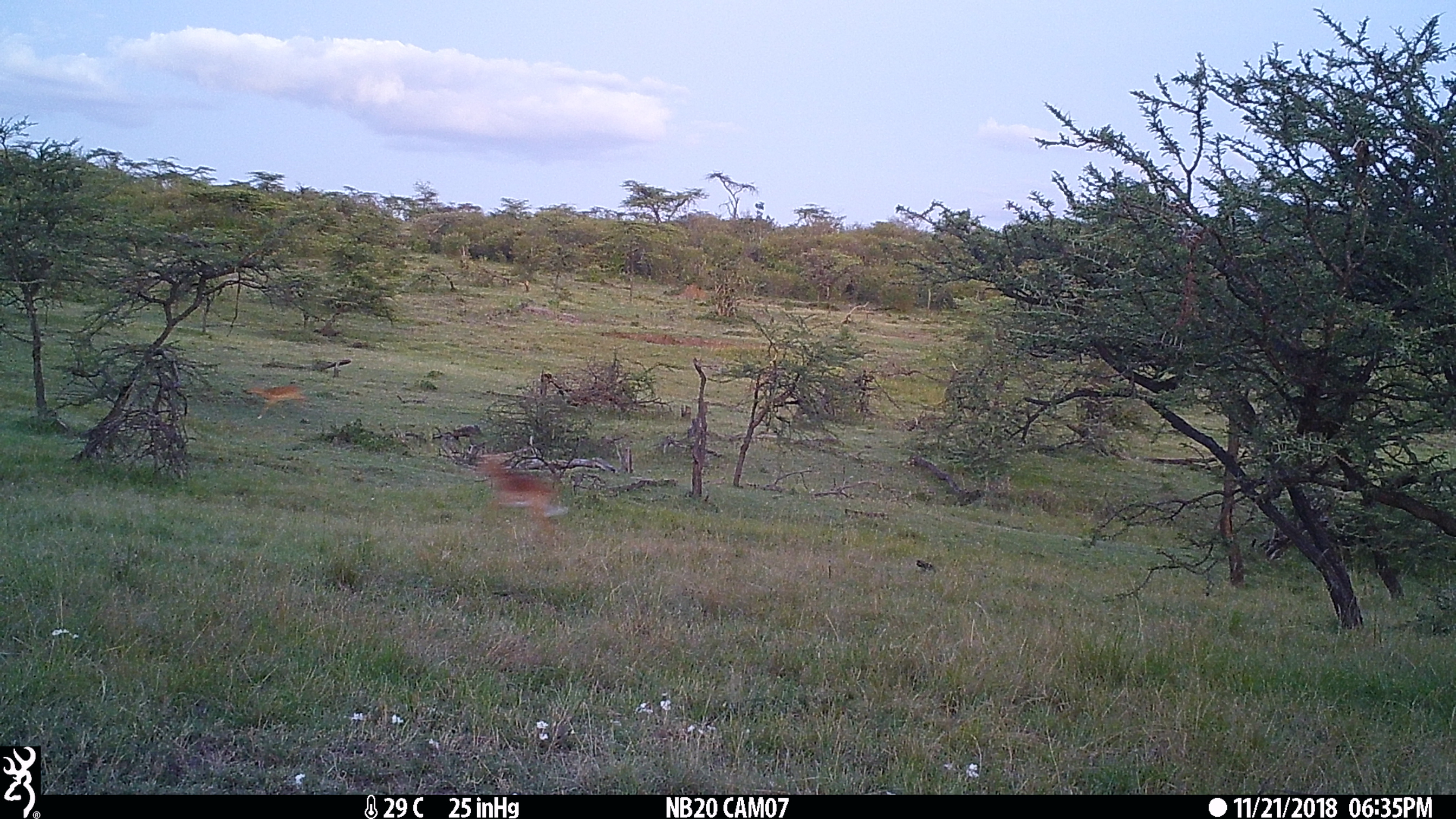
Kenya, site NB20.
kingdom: Animalia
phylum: Chordata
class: Mammalia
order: Artiodactyla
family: Bovidae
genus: Aepyceros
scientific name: Aepyceros melampus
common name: impala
Impala (Aepyceros melampus).